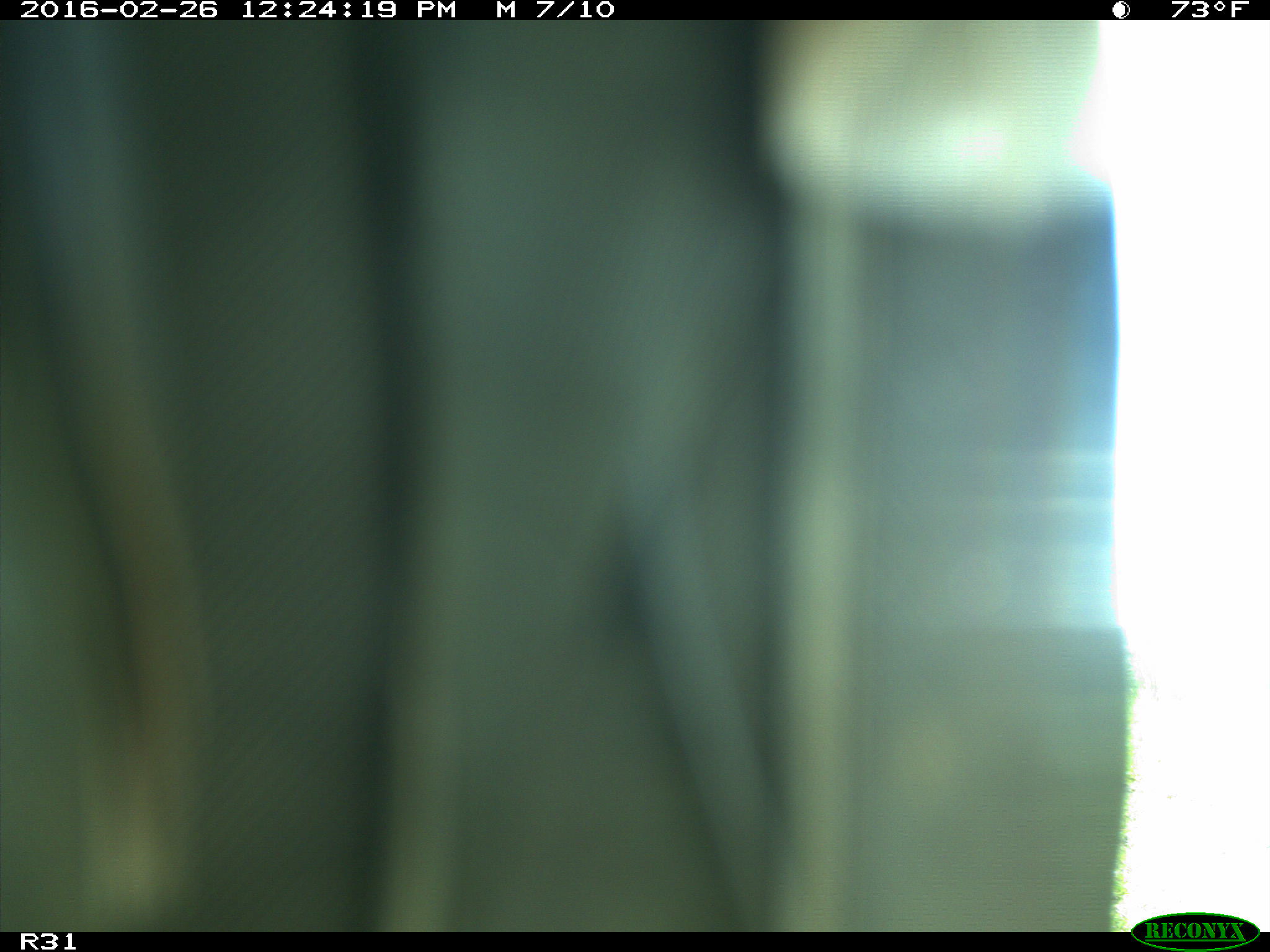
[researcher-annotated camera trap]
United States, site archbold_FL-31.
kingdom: Animalia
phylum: Chordata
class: Aves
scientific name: Aves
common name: birds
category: unidentified bird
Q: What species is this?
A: Unidentified bird (birds) (Aves).